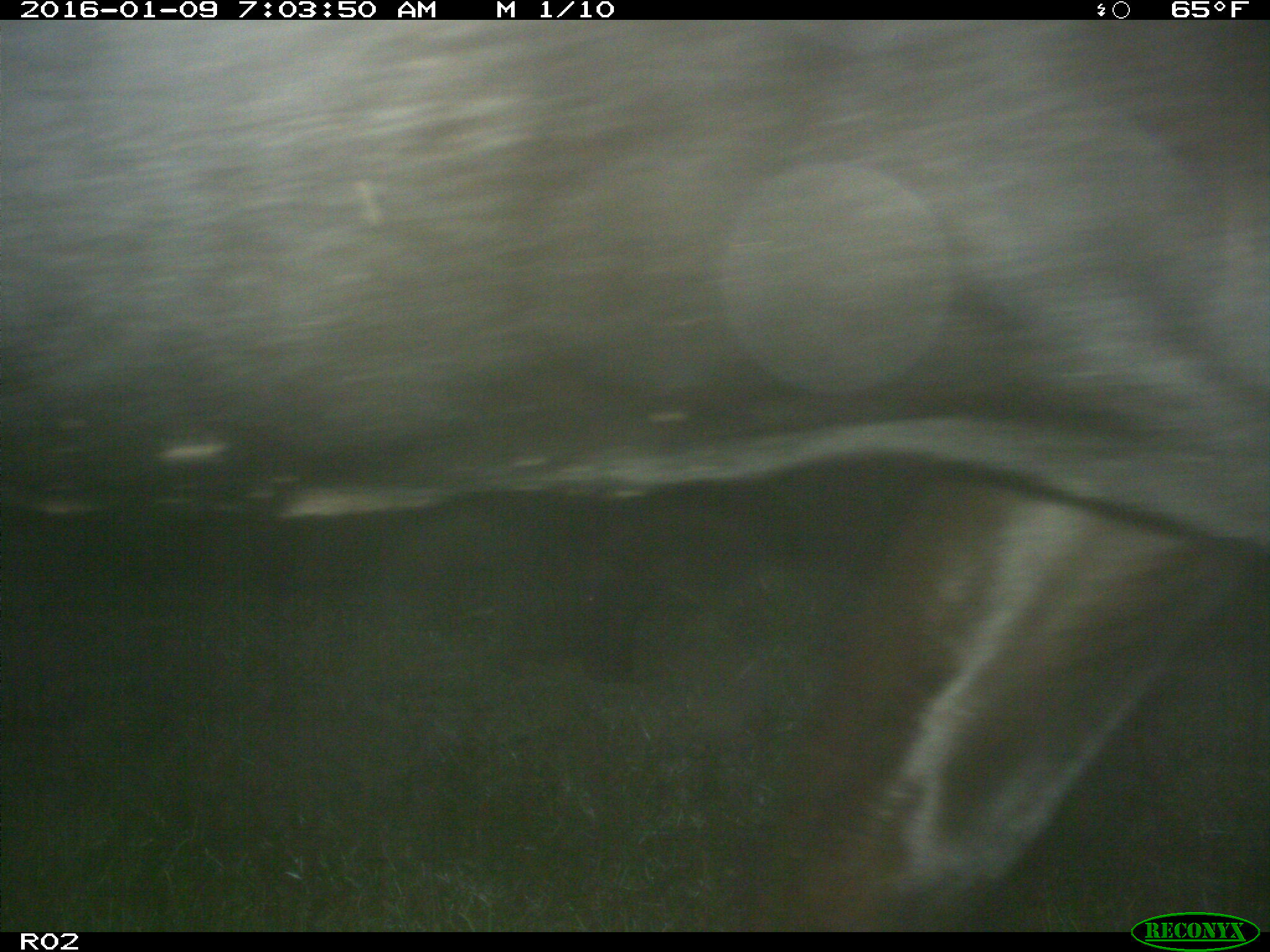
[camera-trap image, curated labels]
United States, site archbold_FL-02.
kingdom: Animalia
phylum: Chordata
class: Mammalia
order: Artiodactyla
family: Bovidae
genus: Bos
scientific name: Bos taurus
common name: domestic cow